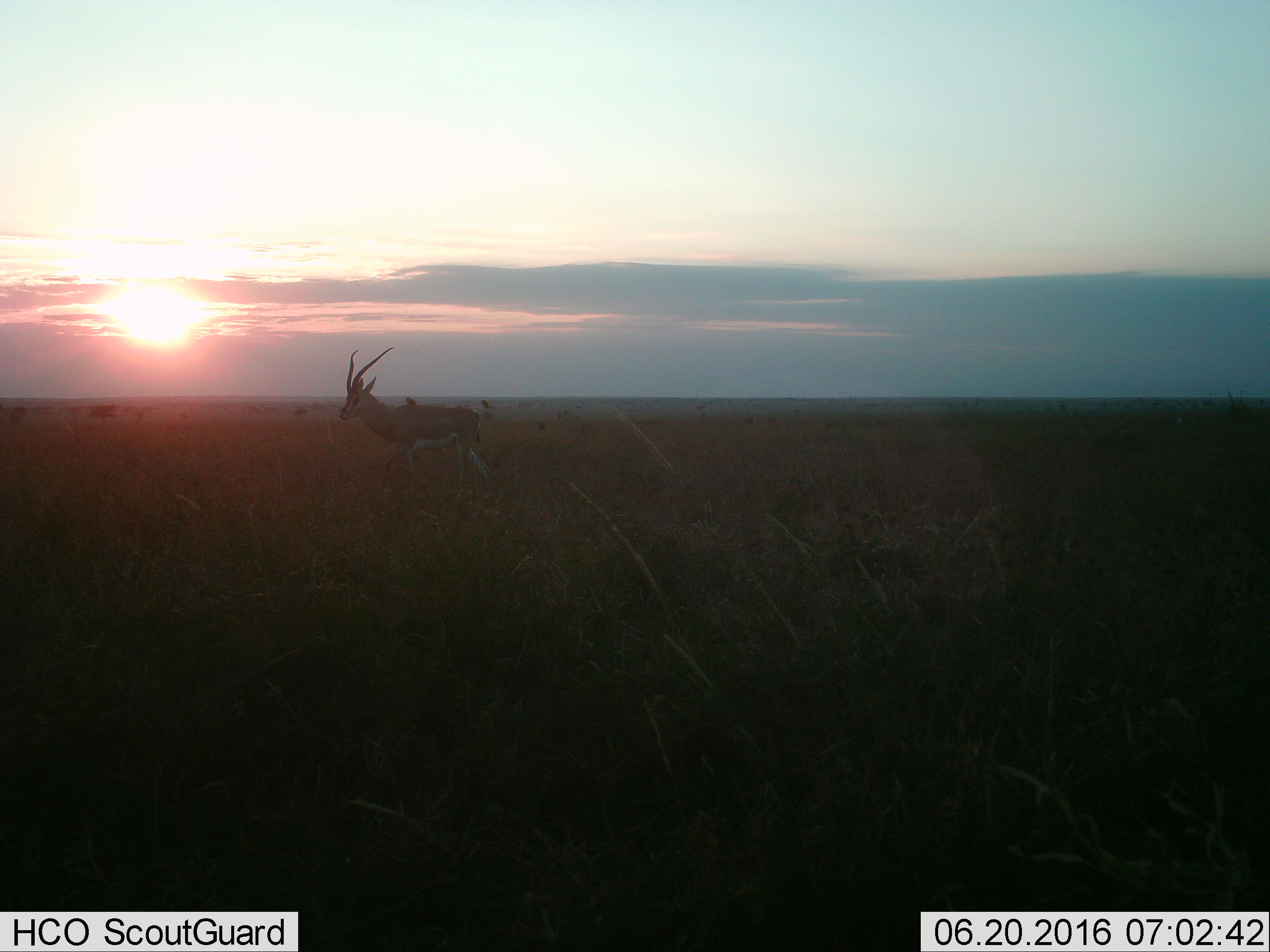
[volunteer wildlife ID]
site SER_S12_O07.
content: unidentified animal